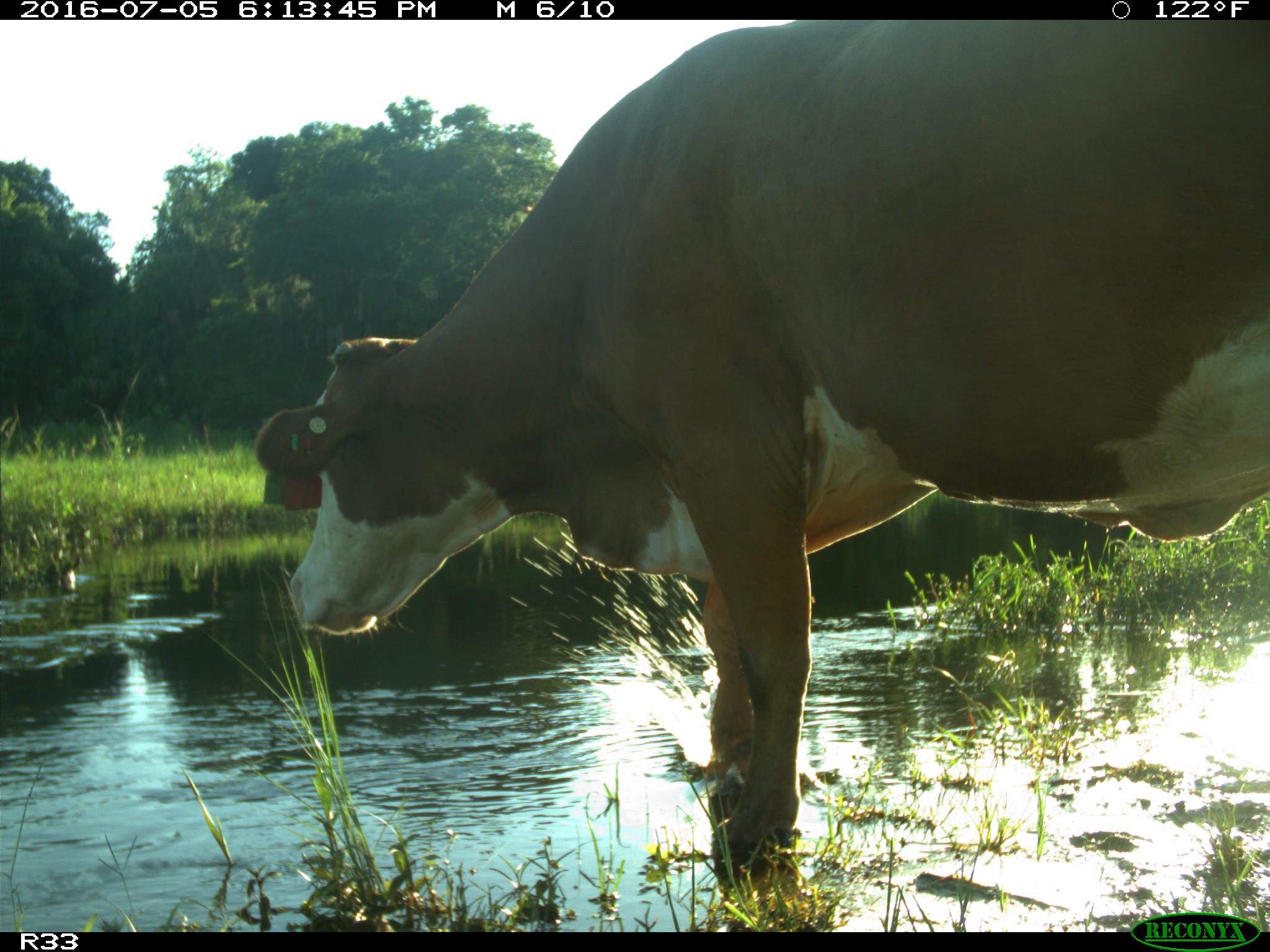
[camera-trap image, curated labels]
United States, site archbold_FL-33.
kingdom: Animalia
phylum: Chordata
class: Mammalia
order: Artiodactyla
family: Bovidae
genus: Bos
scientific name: Bos taurus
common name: domestic cow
Bos taurus (domestic cow).